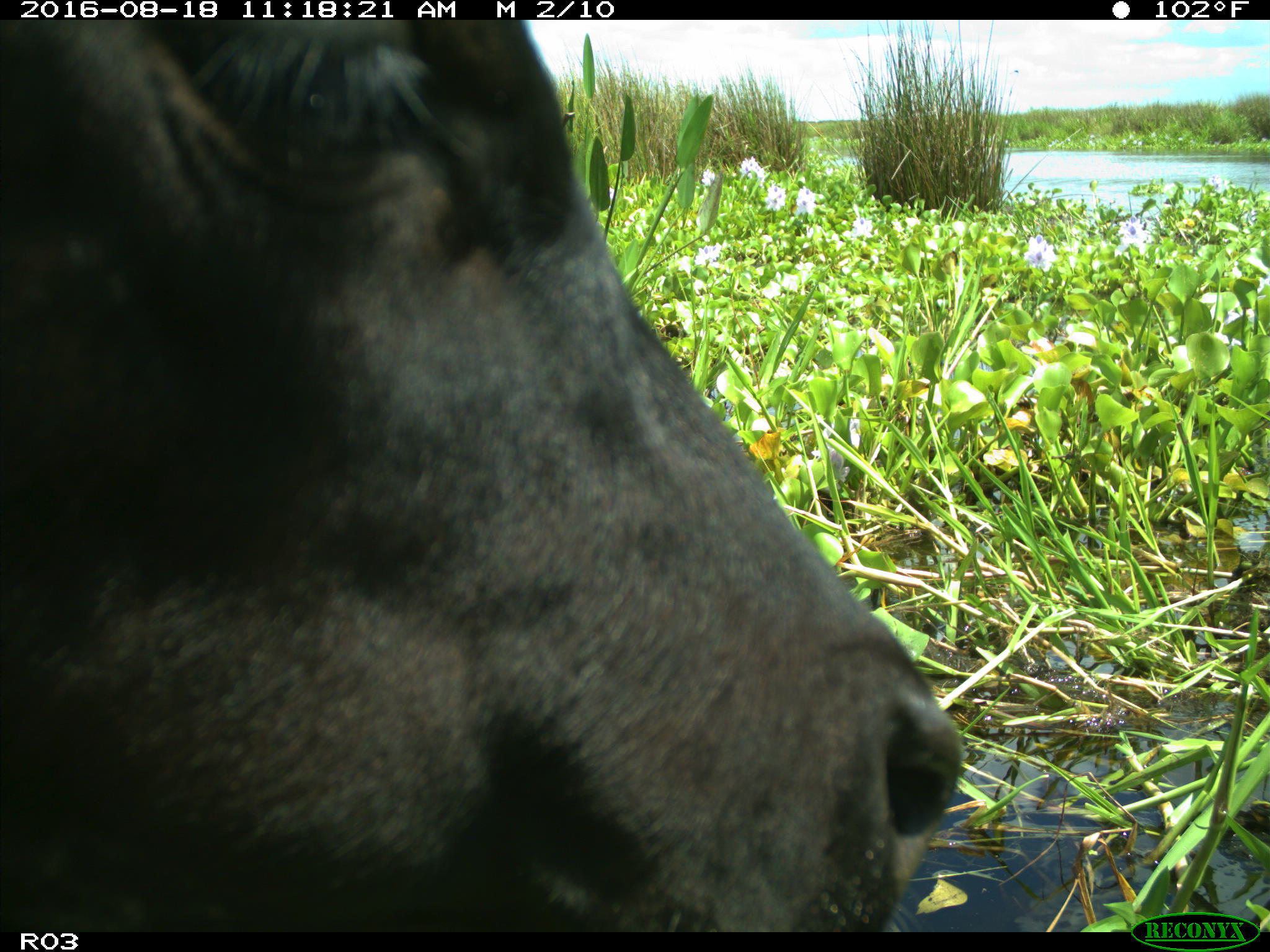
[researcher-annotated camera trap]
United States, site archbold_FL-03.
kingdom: Animalia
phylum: Chordata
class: Mammalia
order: Artiodactyla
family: Bovidae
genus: Bos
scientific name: Bos taurus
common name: domestic cow